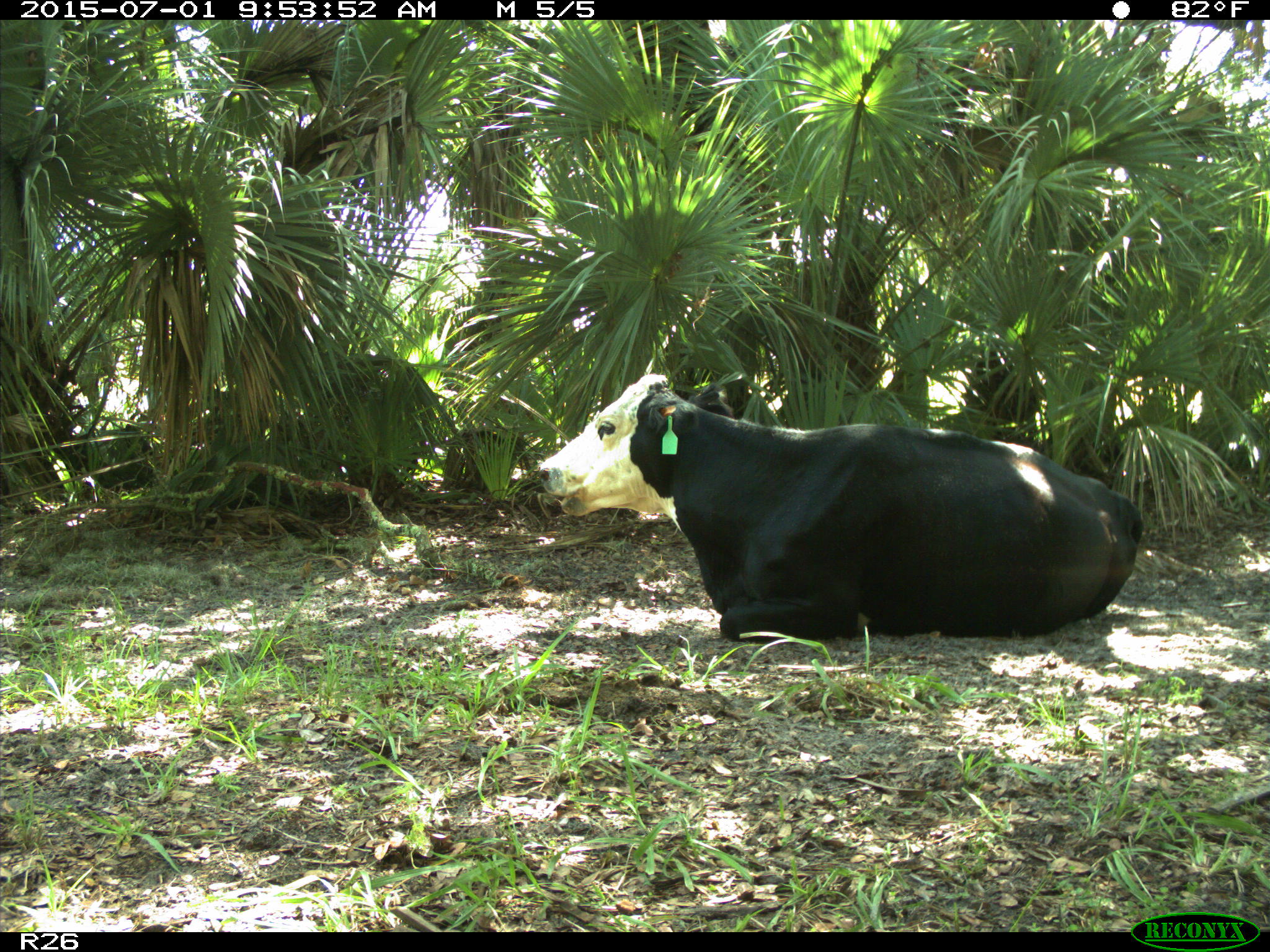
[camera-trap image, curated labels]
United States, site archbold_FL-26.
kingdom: Animalia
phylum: Chordata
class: Mammalia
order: Artiodactyla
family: Bovidae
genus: Bos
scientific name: Bos taurus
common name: domestic cow